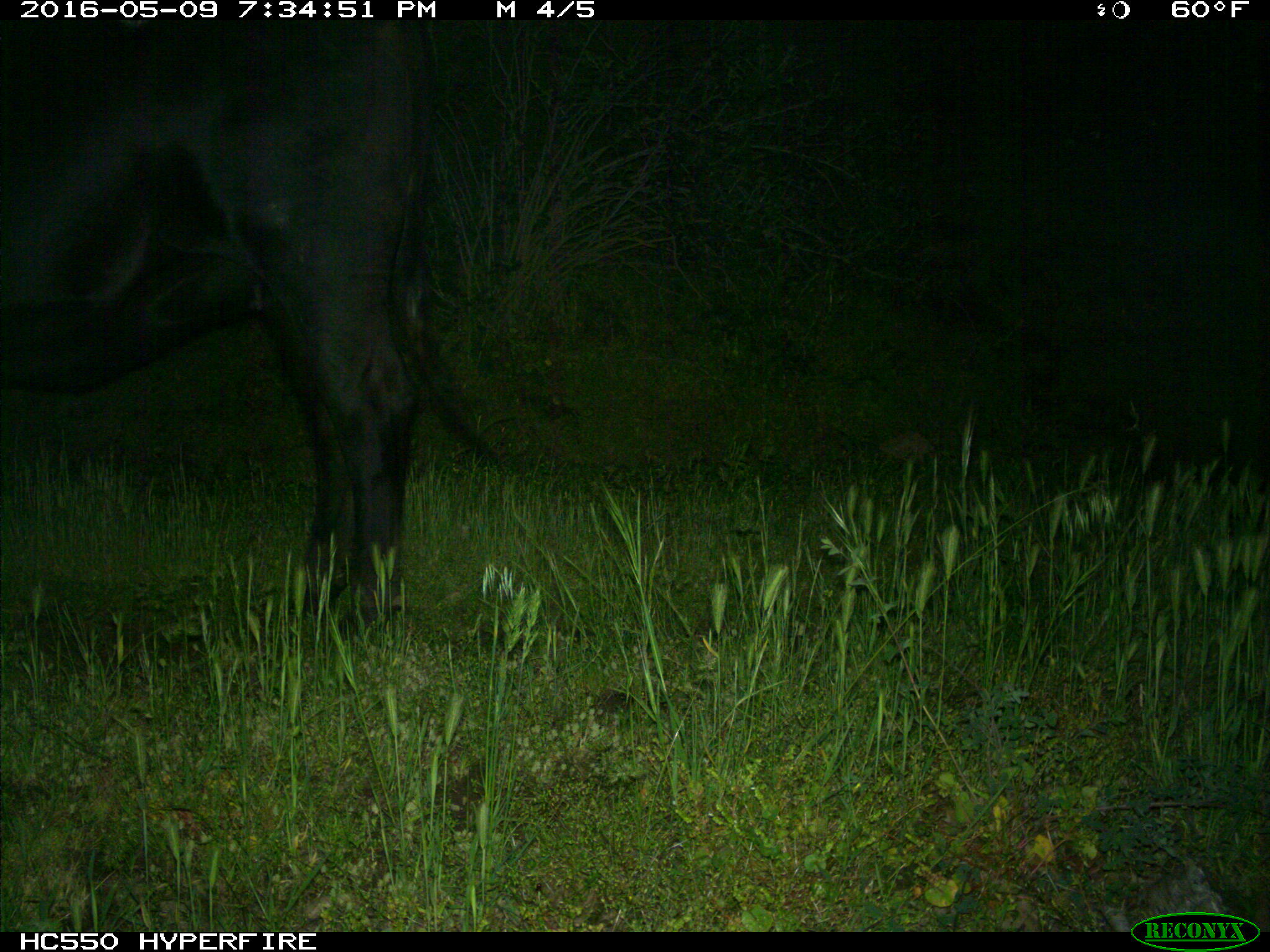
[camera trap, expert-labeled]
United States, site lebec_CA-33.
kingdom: Animalia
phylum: Chordata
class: Mammalia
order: Artiodactyla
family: Bovidae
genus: Bos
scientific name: Bos taurus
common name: domestic cow